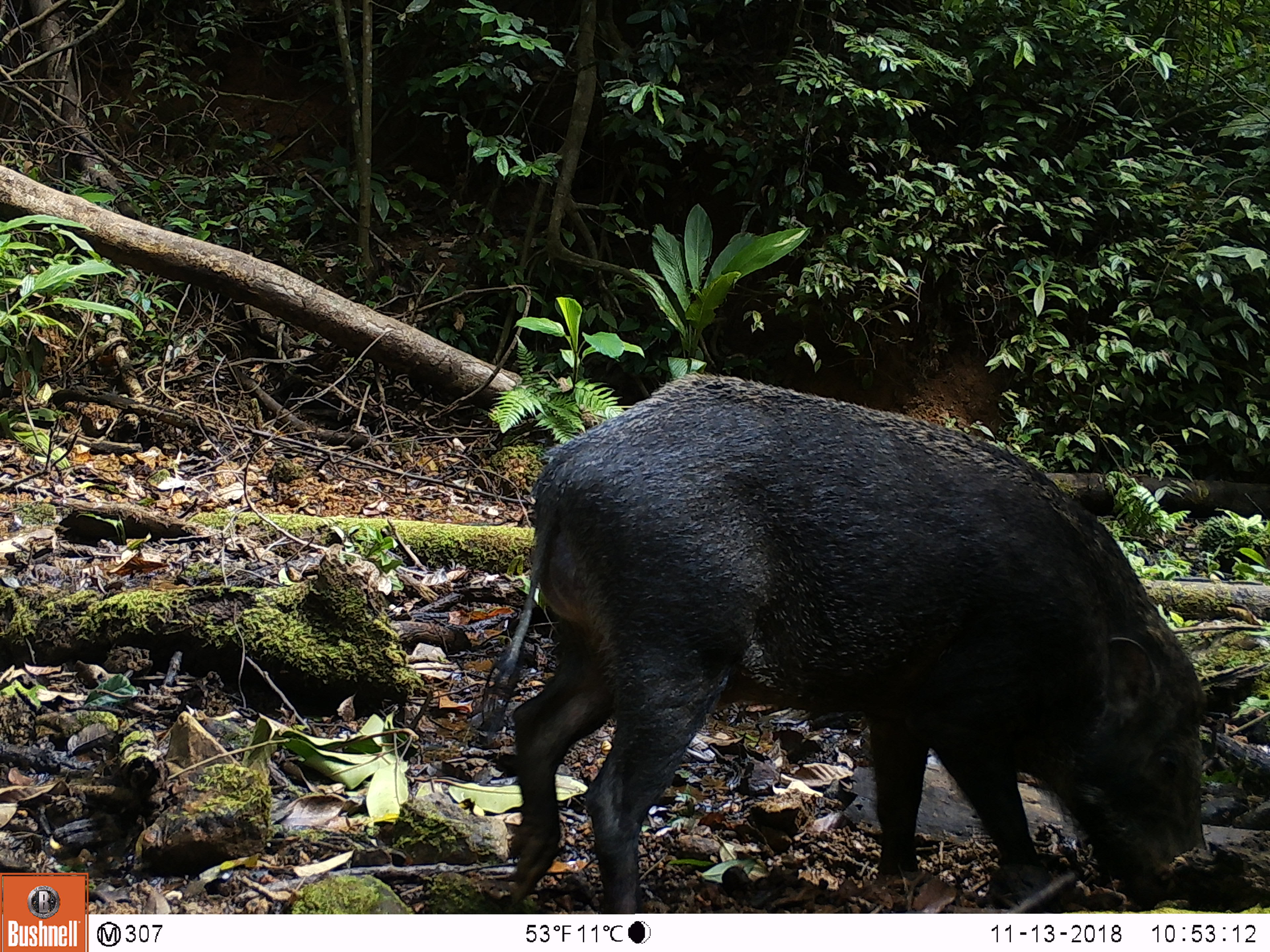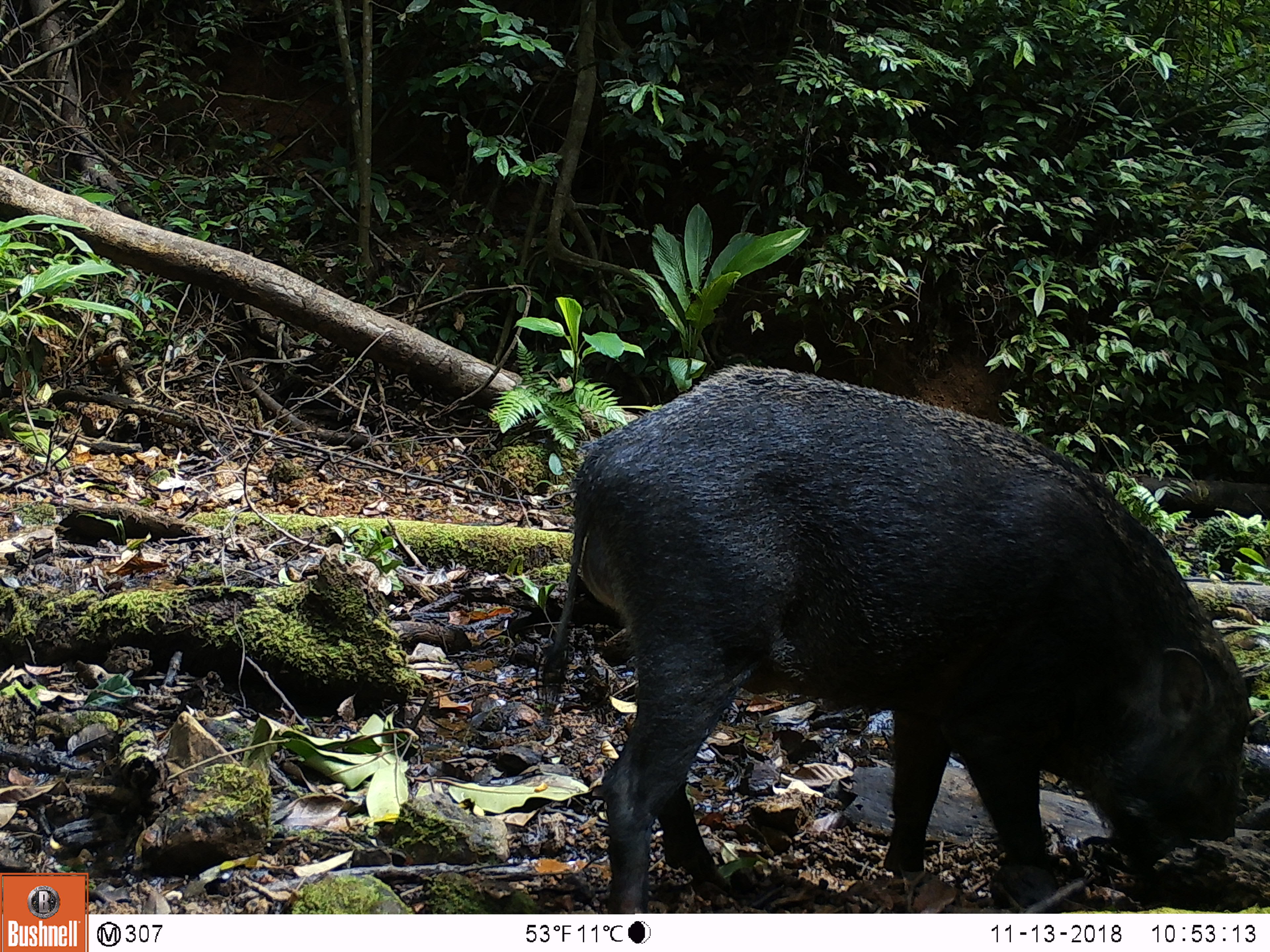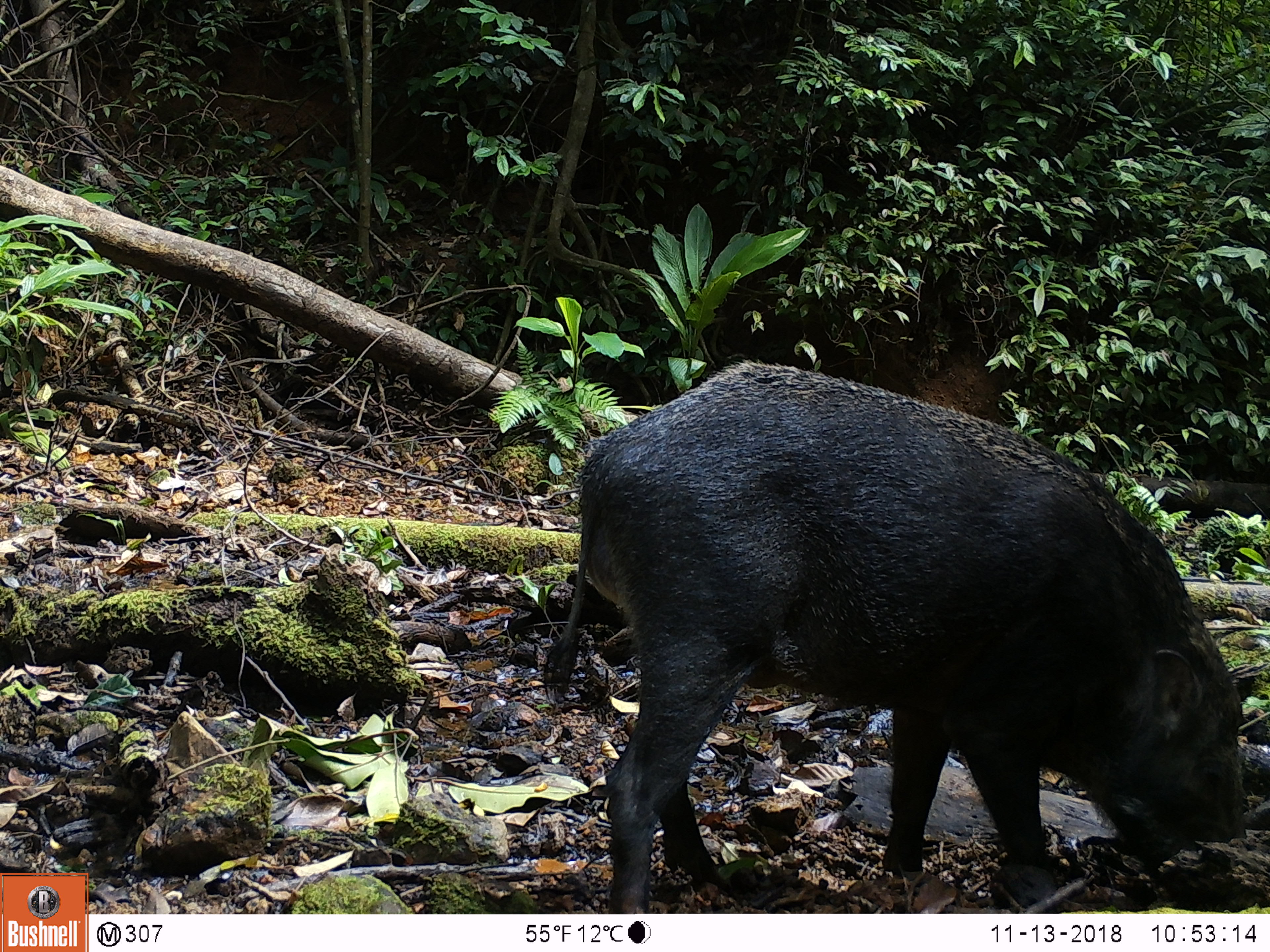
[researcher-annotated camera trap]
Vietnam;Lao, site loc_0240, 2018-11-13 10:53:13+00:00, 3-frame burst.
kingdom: Animalia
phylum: Chordata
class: Mammalia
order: Artiodactyla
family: Suidae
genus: Sus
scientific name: Sus scrofa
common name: eurasian wild pig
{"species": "eurasian wild pig (Sus scrofa)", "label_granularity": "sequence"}